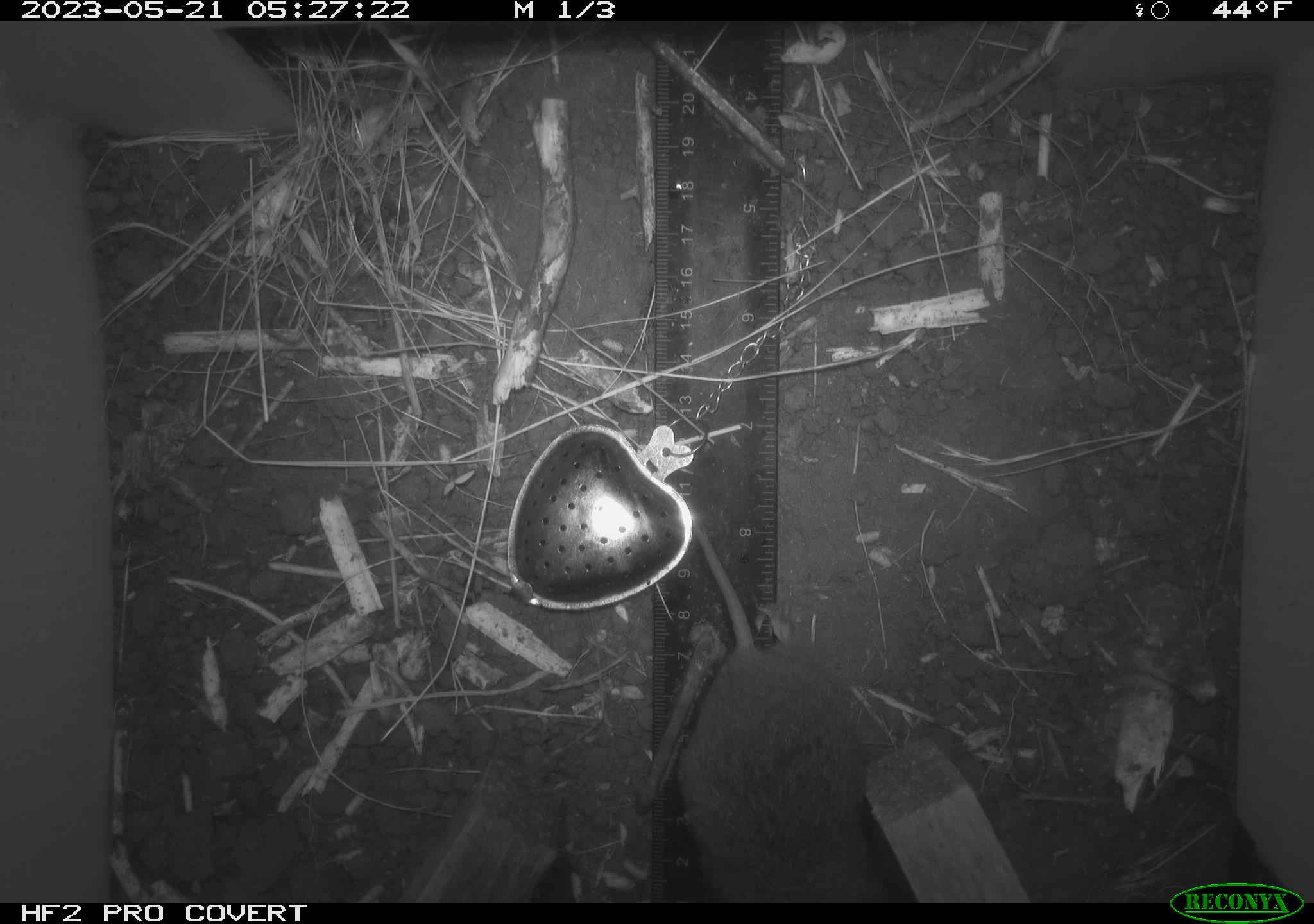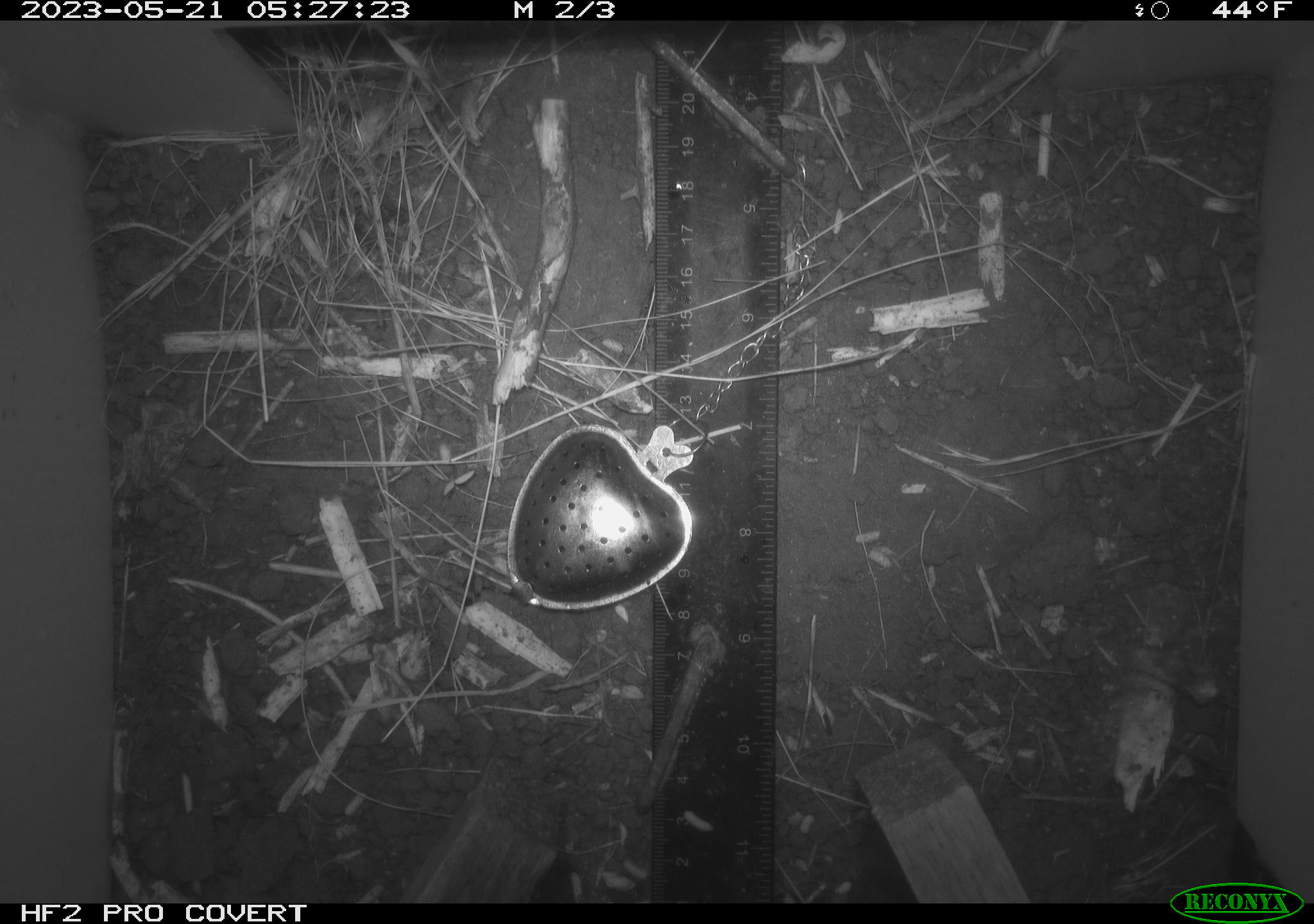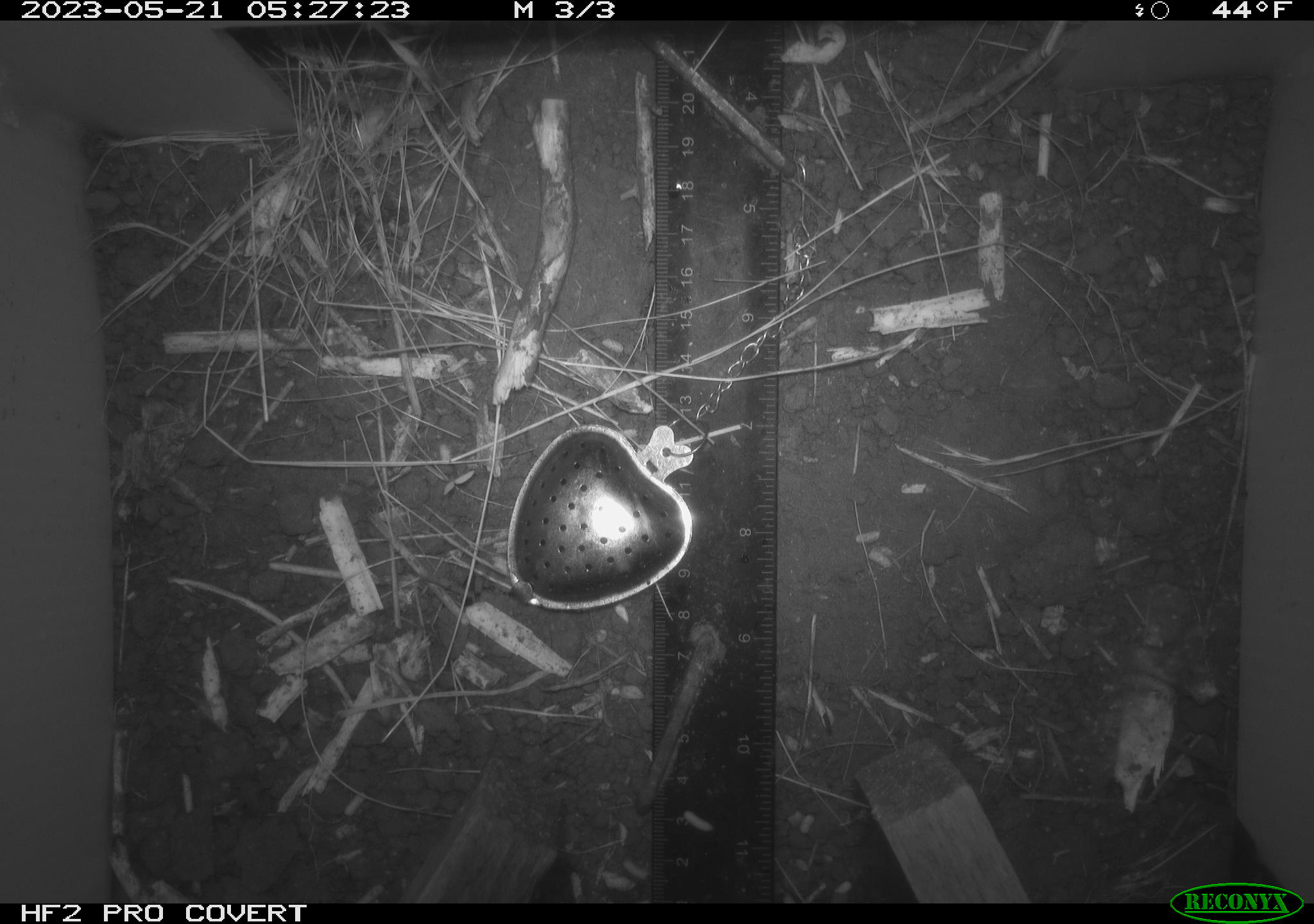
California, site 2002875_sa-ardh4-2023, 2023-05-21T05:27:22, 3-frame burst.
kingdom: Animalia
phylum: Chordata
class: Mammalia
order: Rodentia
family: Cricetidae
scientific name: Arvicolinae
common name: voles, lemmings, and muskrats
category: arvicolinae subfamily